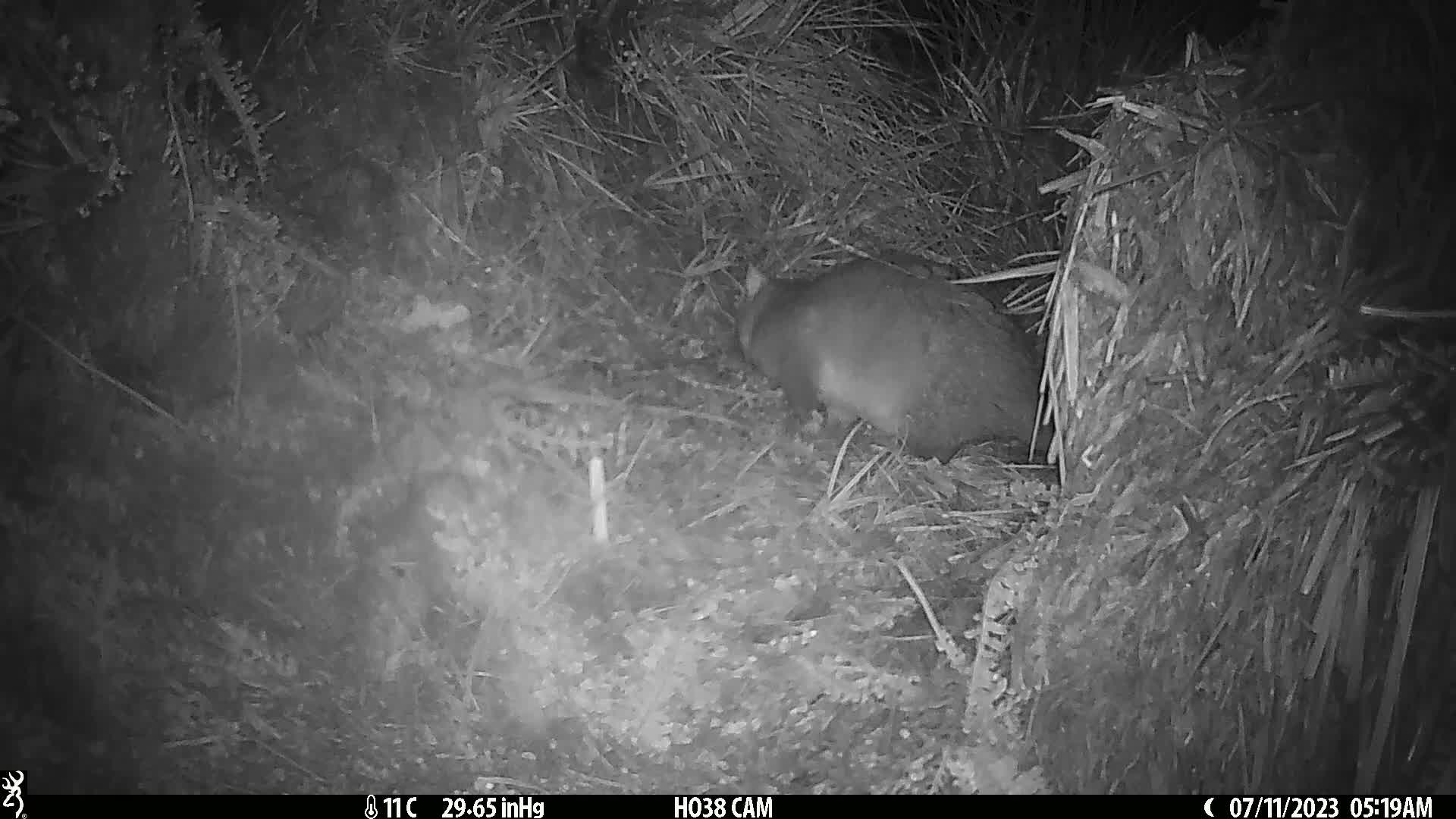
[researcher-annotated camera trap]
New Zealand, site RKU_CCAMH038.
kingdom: Animalia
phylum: Chordata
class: Mammalia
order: Diprotodontia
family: Phalangeridae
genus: Trichosurus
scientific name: Trichosurus vulpecula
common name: common brushtail possum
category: possum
Possum (common brushtail possum) (Trichosurus vulpecula).